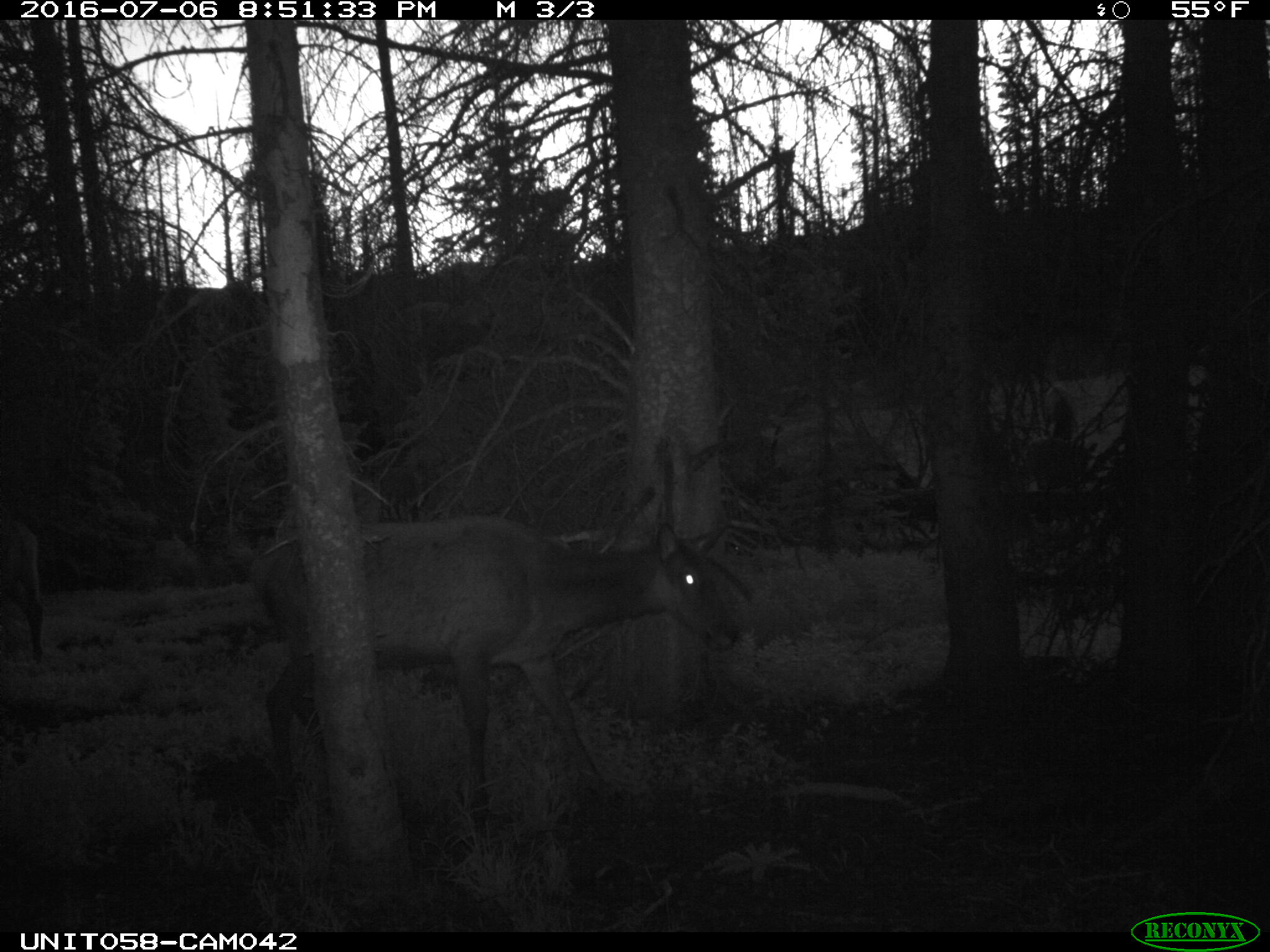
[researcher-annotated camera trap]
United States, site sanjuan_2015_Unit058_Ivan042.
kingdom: Animalia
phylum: Chordata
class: Mammalia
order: Artiodactyla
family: Cervidae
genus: Cervus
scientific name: Cervus elaphus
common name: red deer